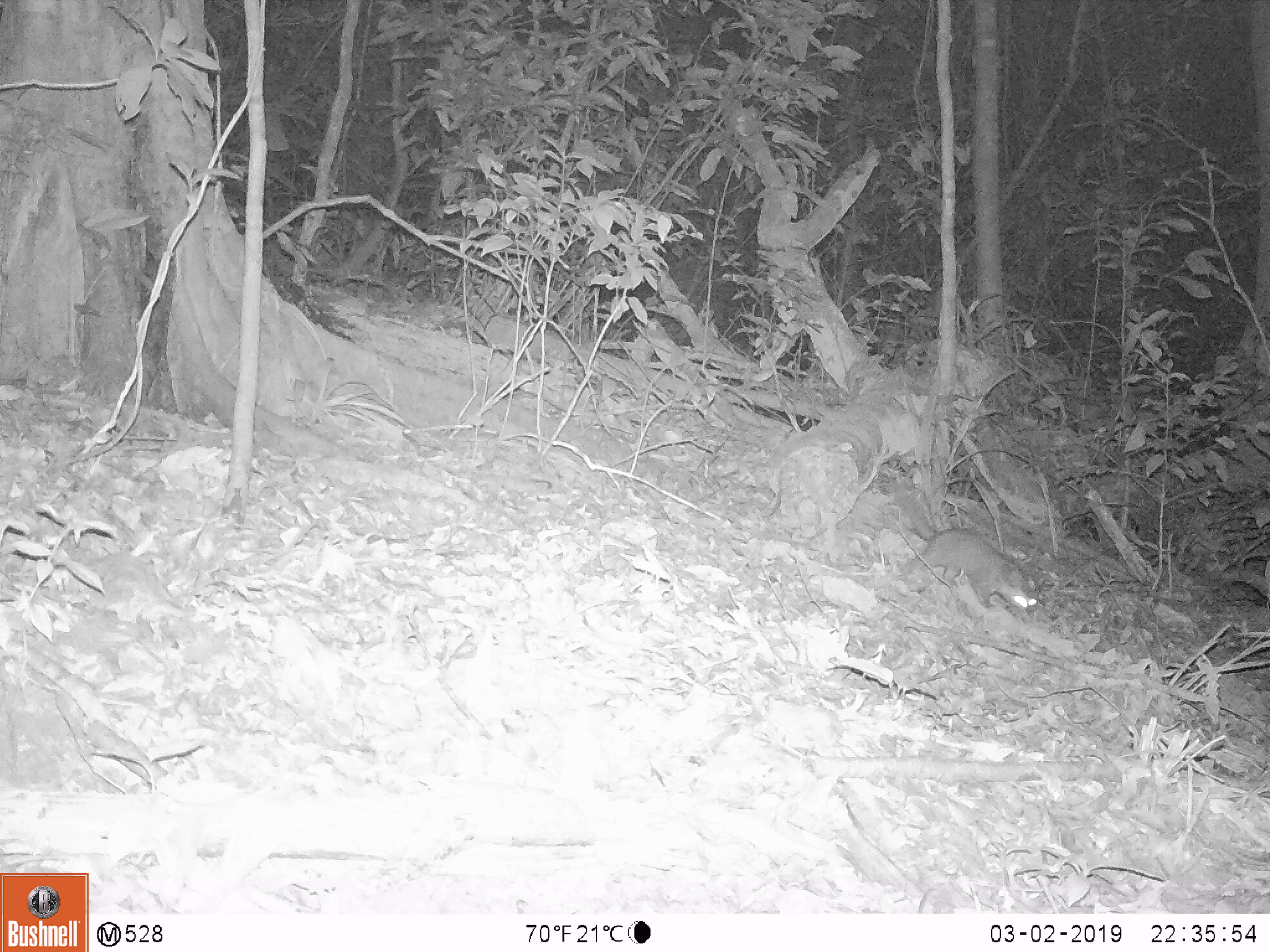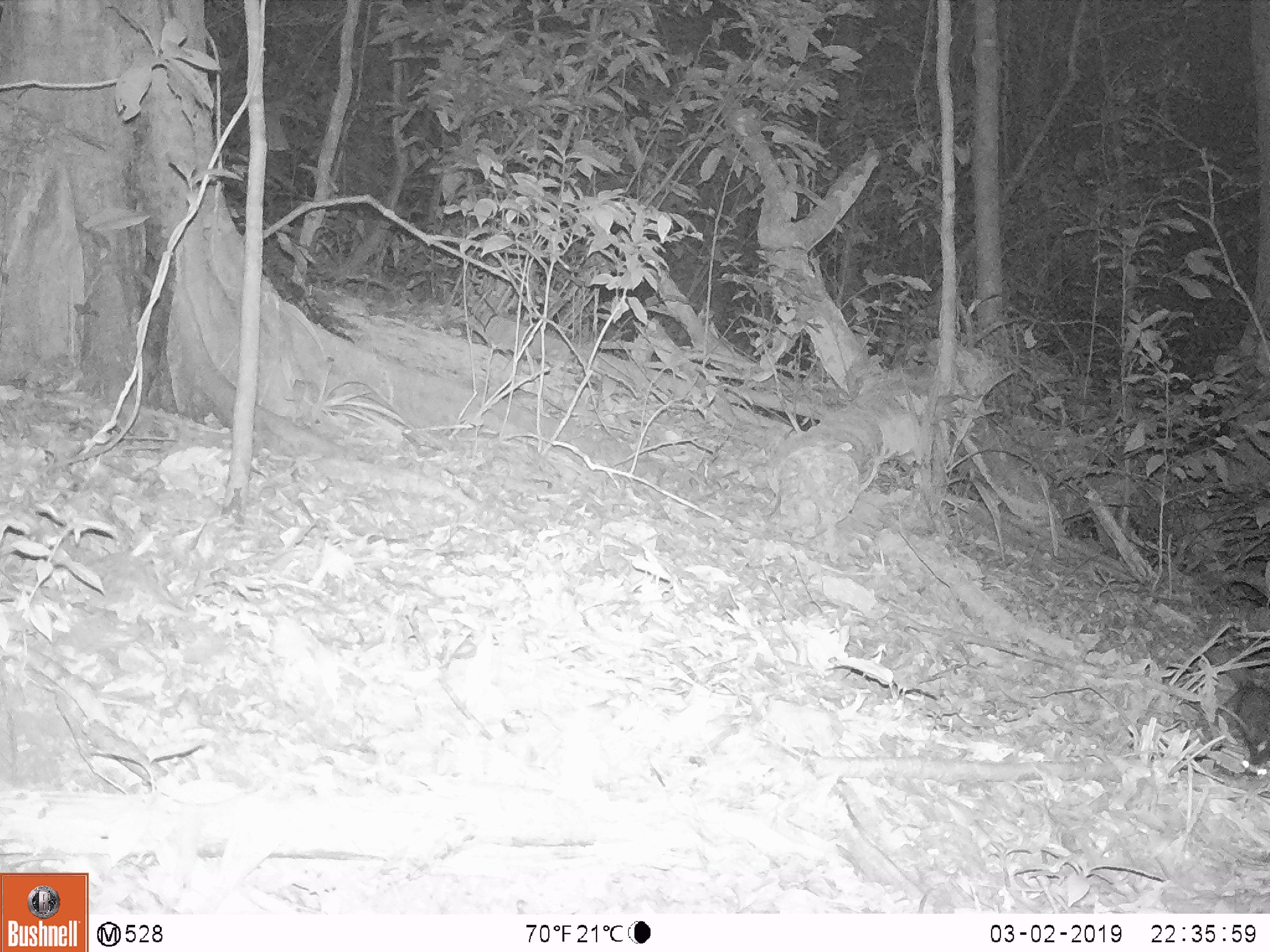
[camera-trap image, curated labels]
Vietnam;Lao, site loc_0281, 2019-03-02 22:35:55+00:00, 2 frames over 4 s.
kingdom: Animalia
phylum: Chordata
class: Mammalia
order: Carnivora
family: Mustelidae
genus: Melogale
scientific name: Melogale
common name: ferret badger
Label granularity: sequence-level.